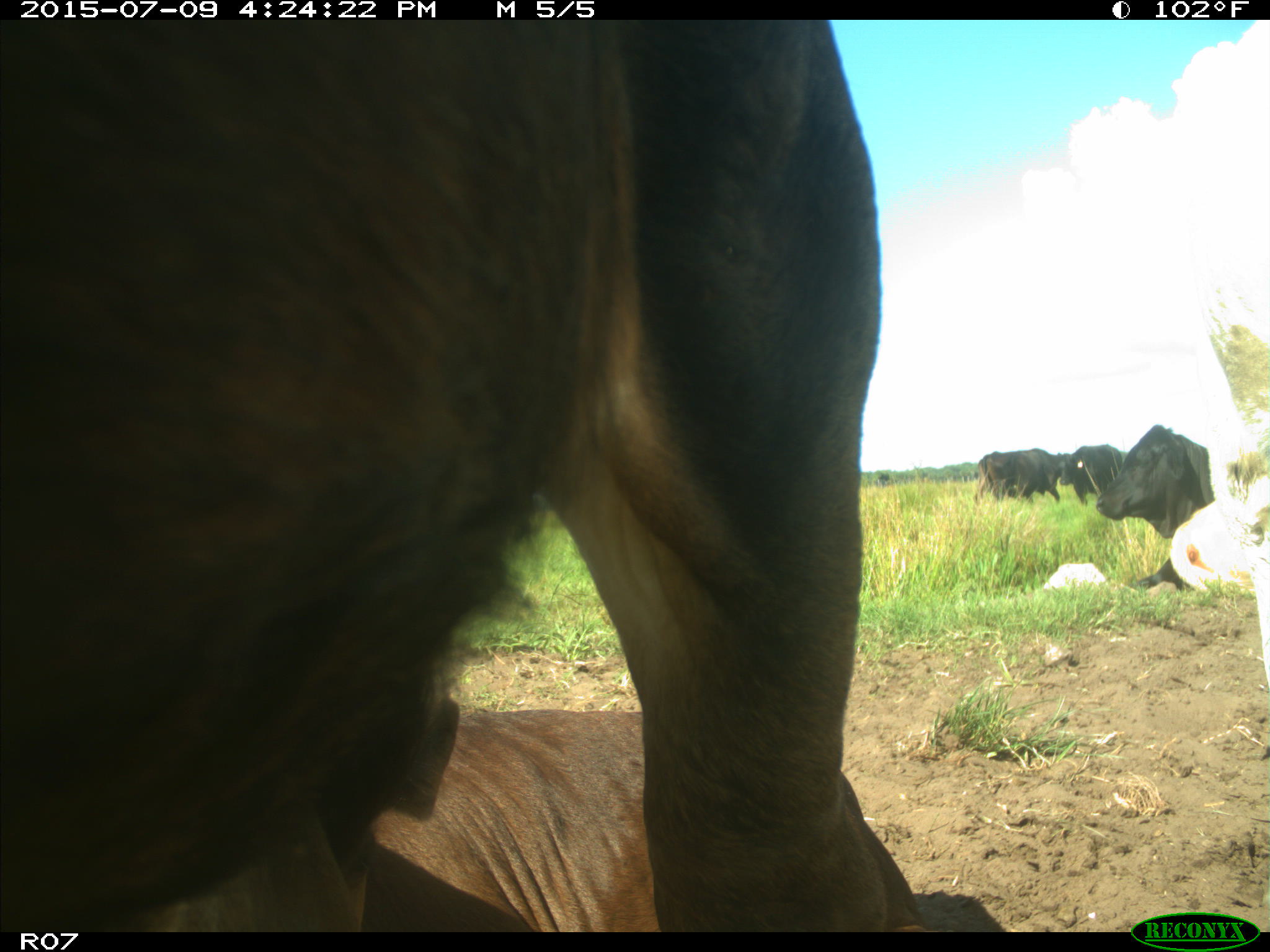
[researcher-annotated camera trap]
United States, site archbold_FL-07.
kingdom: Animalia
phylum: Chordata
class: Mammalia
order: Artiodactyla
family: Bovidae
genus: Bos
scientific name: Bos taurus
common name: domestic cow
Bos taurus (domestic cow).